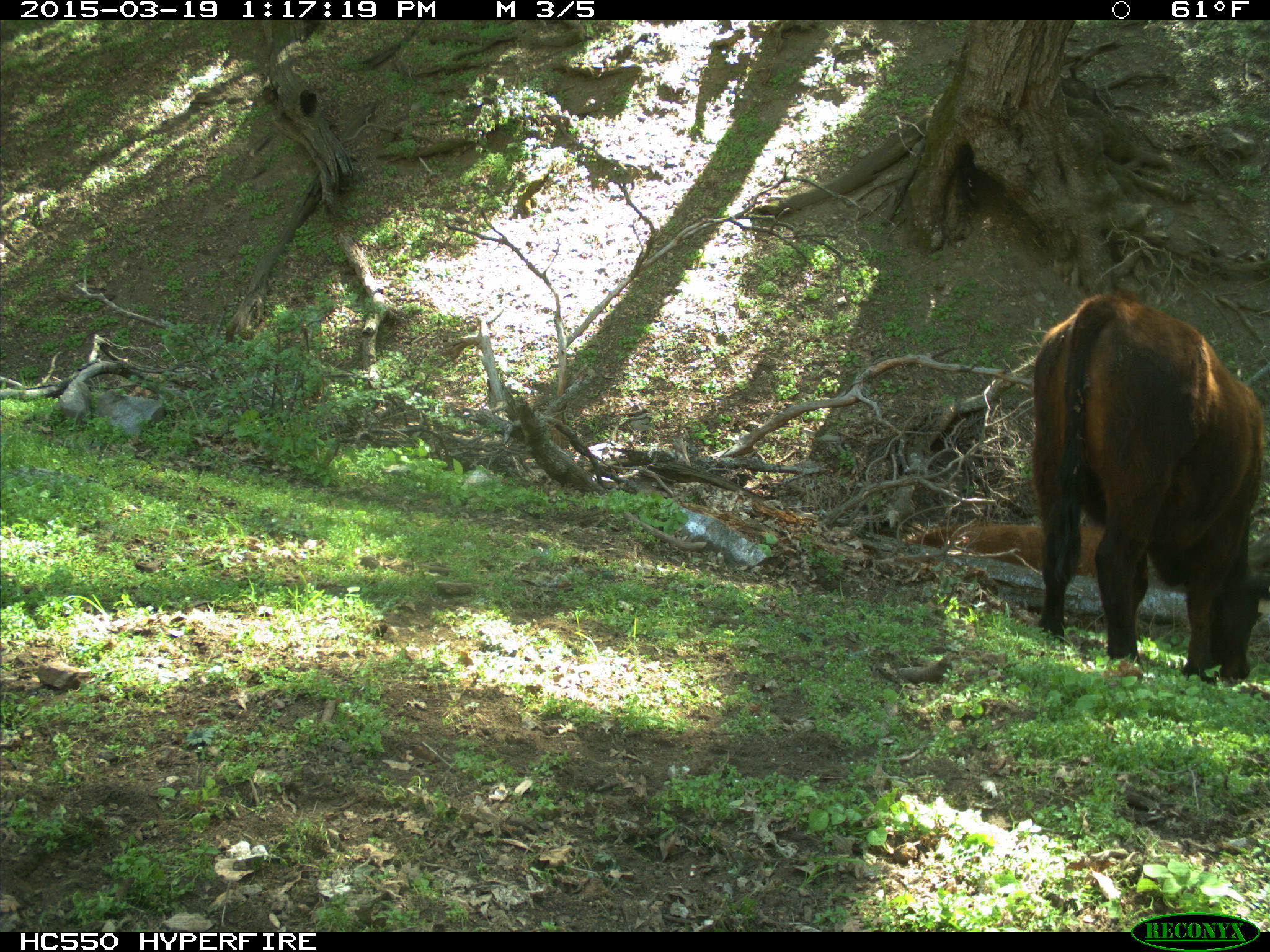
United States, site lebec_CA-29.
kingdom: Animalia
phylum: Chordata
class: Mammalia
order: Artiodactyla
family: Bovidae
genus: Bos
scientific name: Bos taurus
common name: domestic cow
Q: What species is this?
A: Bos taurus (domestic cow).